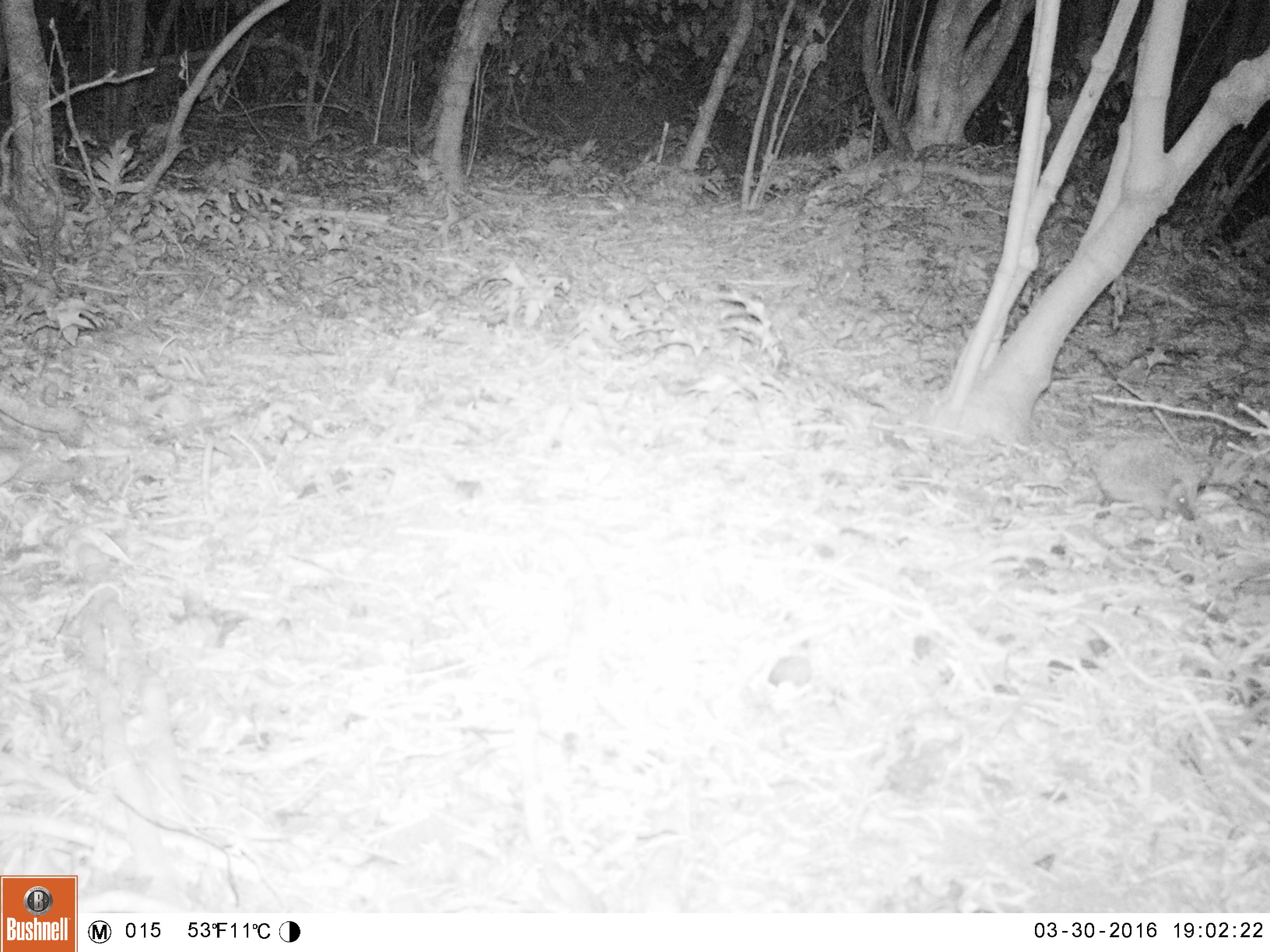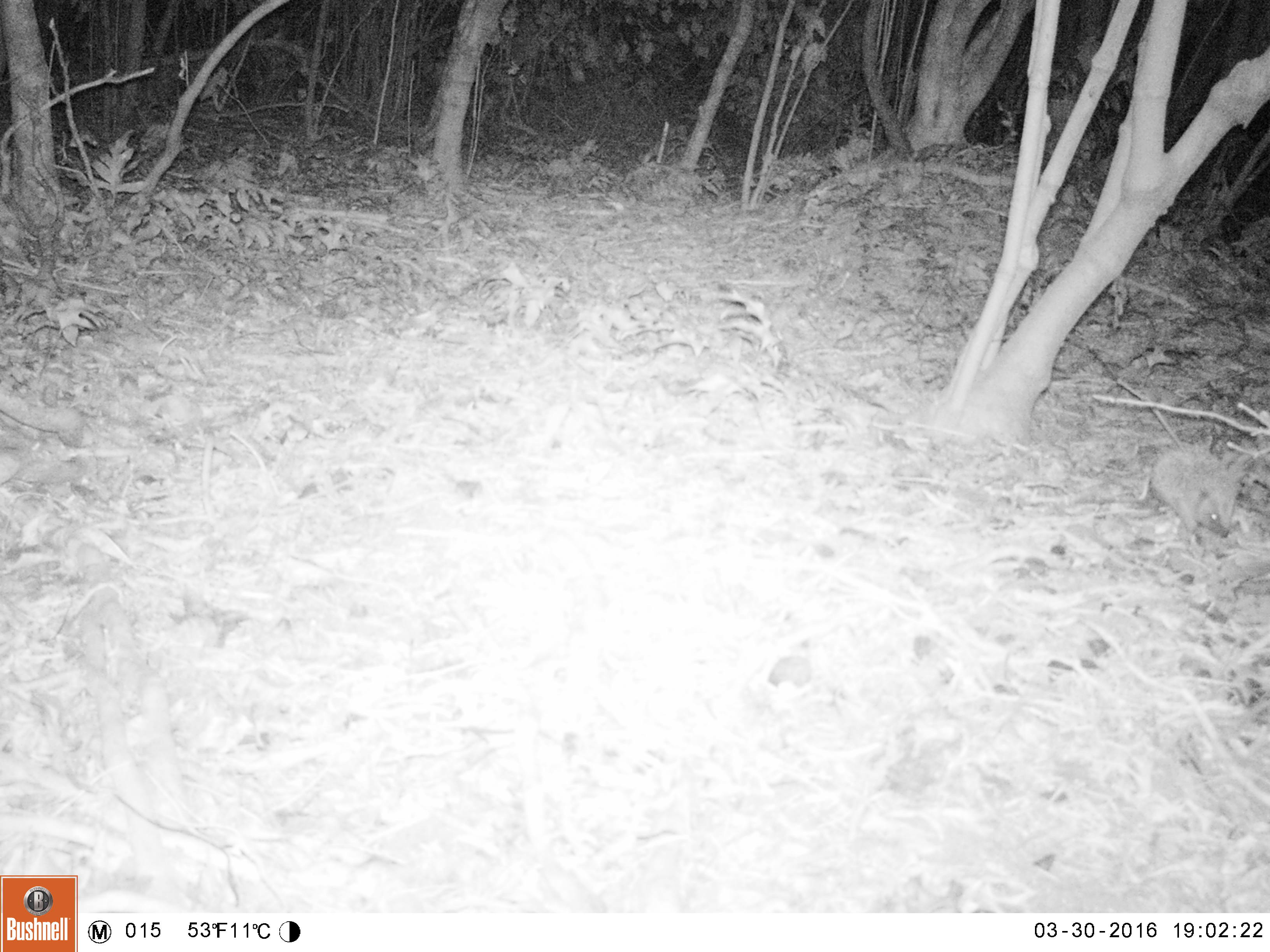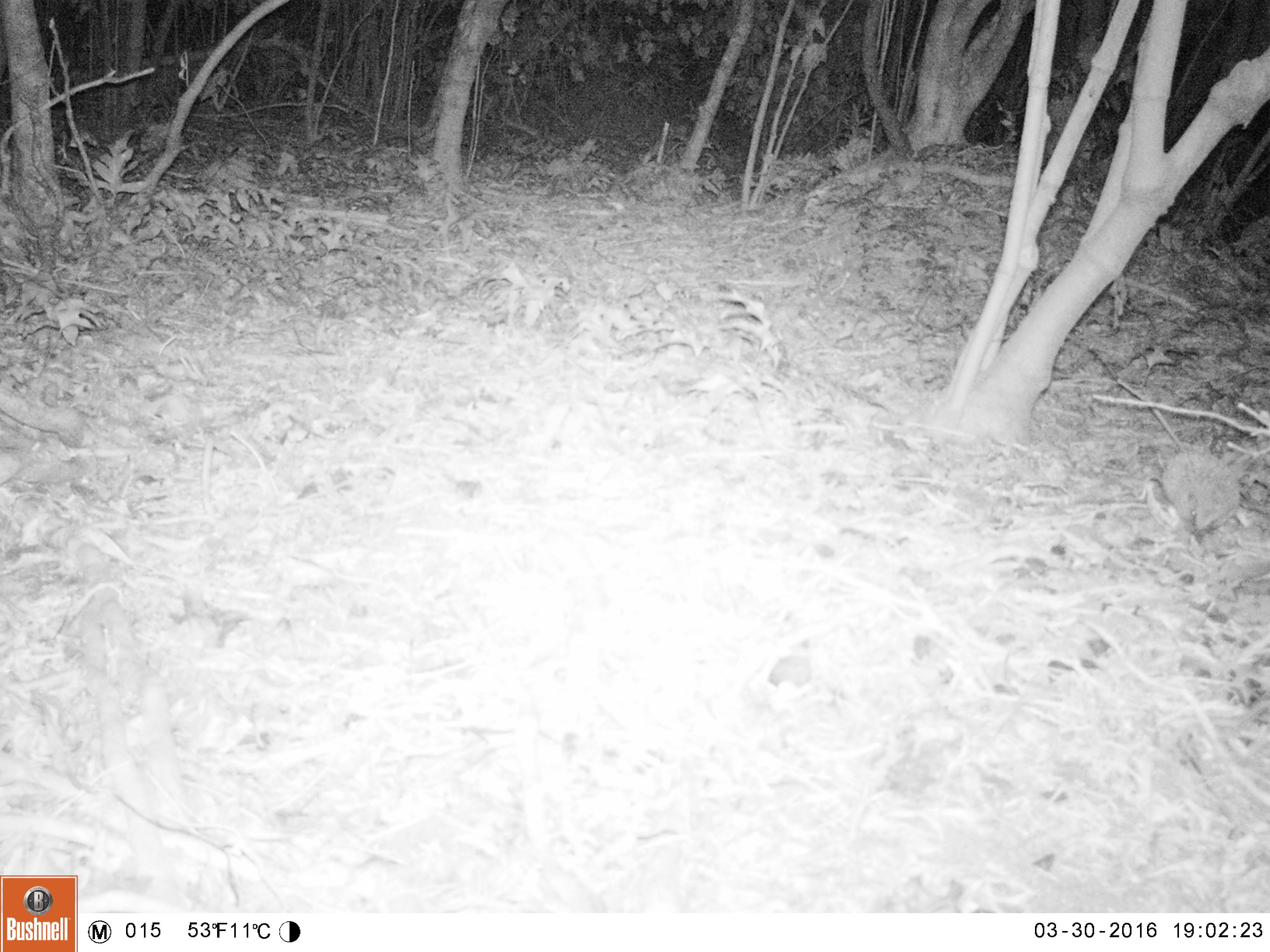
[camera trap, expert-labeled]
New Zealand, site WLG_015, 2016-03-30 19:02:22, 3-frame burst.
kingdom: Animalia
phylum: Chordata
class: Mammalia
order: Eulipotyphla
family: Erinaceidae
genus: Erinaceus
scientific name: Erinaceus europaeus europaeus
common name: european hedgehog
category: hedgehog